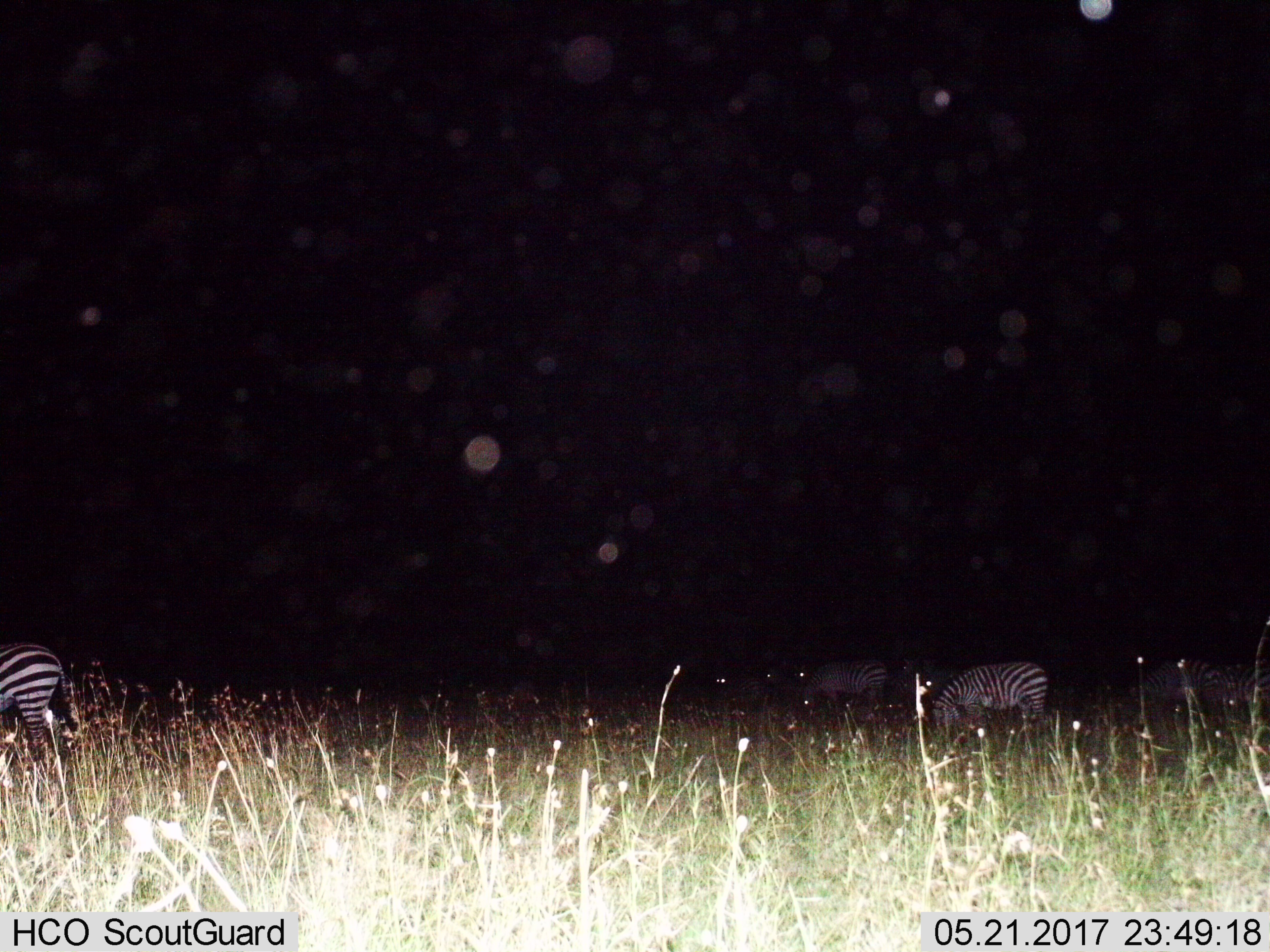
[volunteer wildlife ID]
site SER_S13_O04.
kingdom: Animalia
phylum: Chordata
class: Mammalia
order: Perissodactyla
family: Equidae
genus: Equus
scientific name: Equus quagga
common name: plains zebra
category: zebraplains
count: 7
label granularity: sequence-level